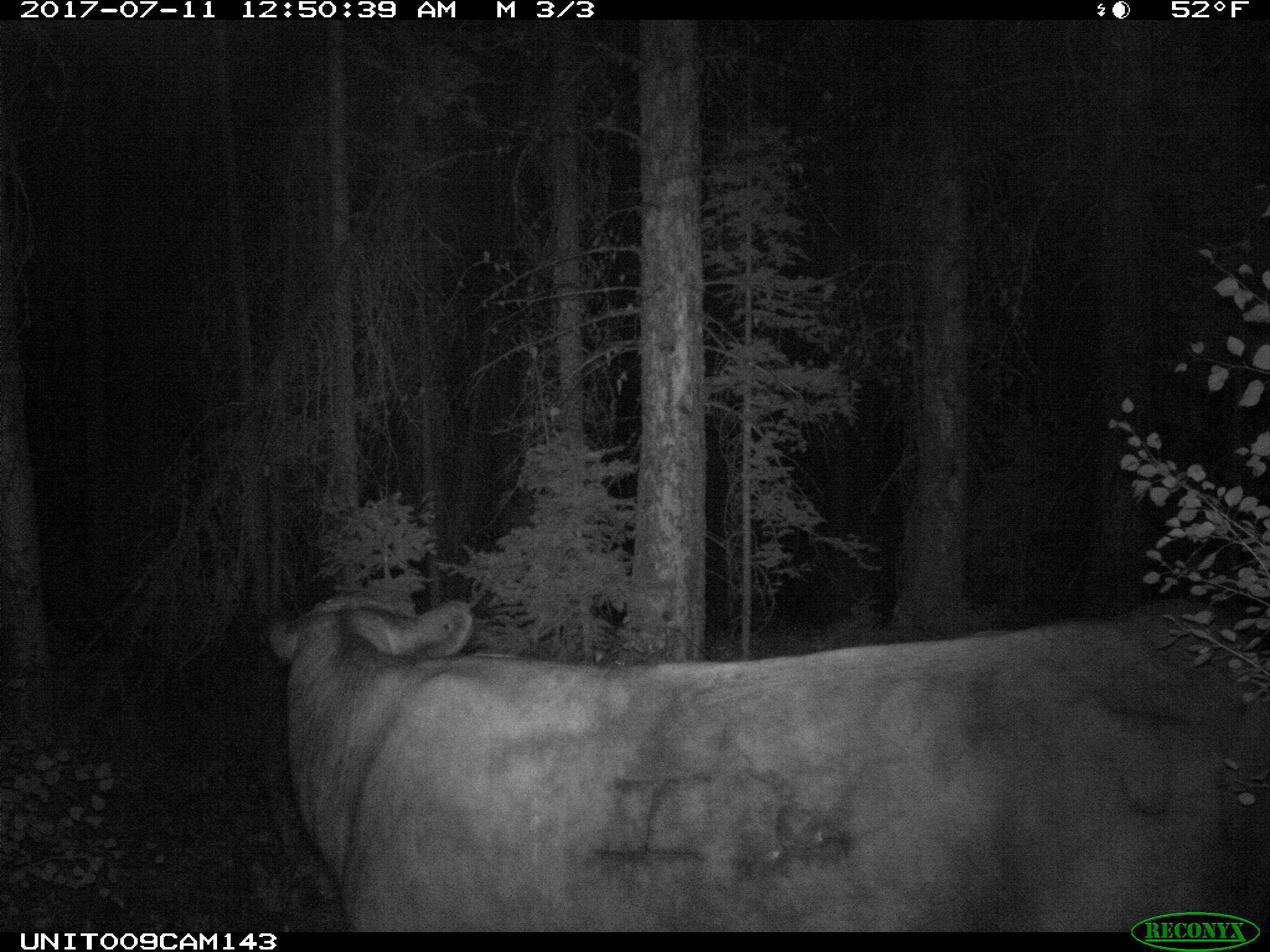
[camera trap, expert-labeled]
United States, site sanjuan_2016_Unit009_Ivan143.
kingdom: Animalia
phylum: Chordata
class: Mammalia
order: Artiodactyla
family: Bovidae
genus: Bos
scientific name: Bos taurus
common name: domestic cow